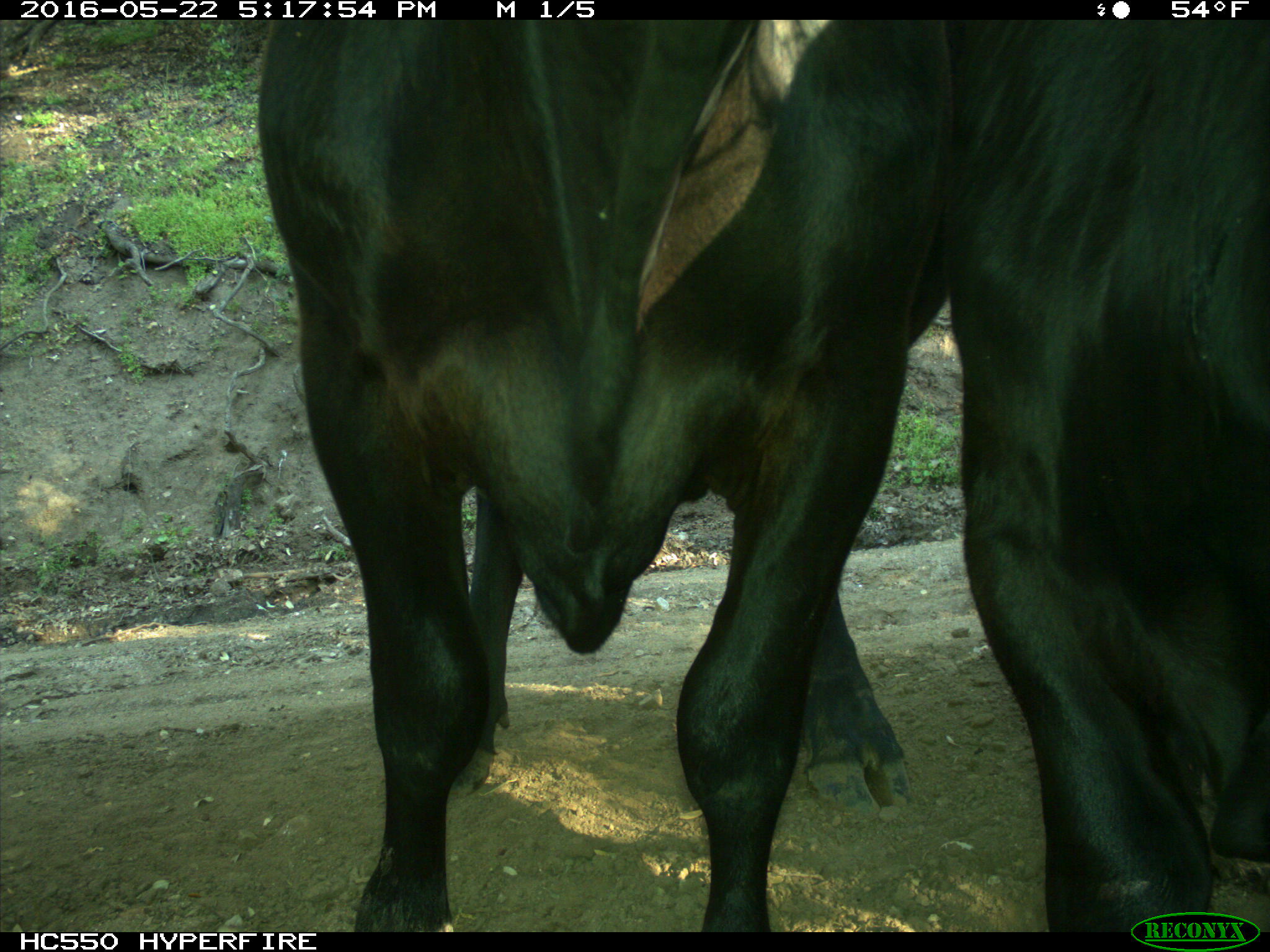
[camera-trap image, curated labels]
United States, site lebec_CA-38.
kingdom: Animalia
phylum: Chordata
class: Mammalia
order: Artiodactyla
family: Bovidae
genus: Bos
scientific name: Bos taurus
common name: domestic cow